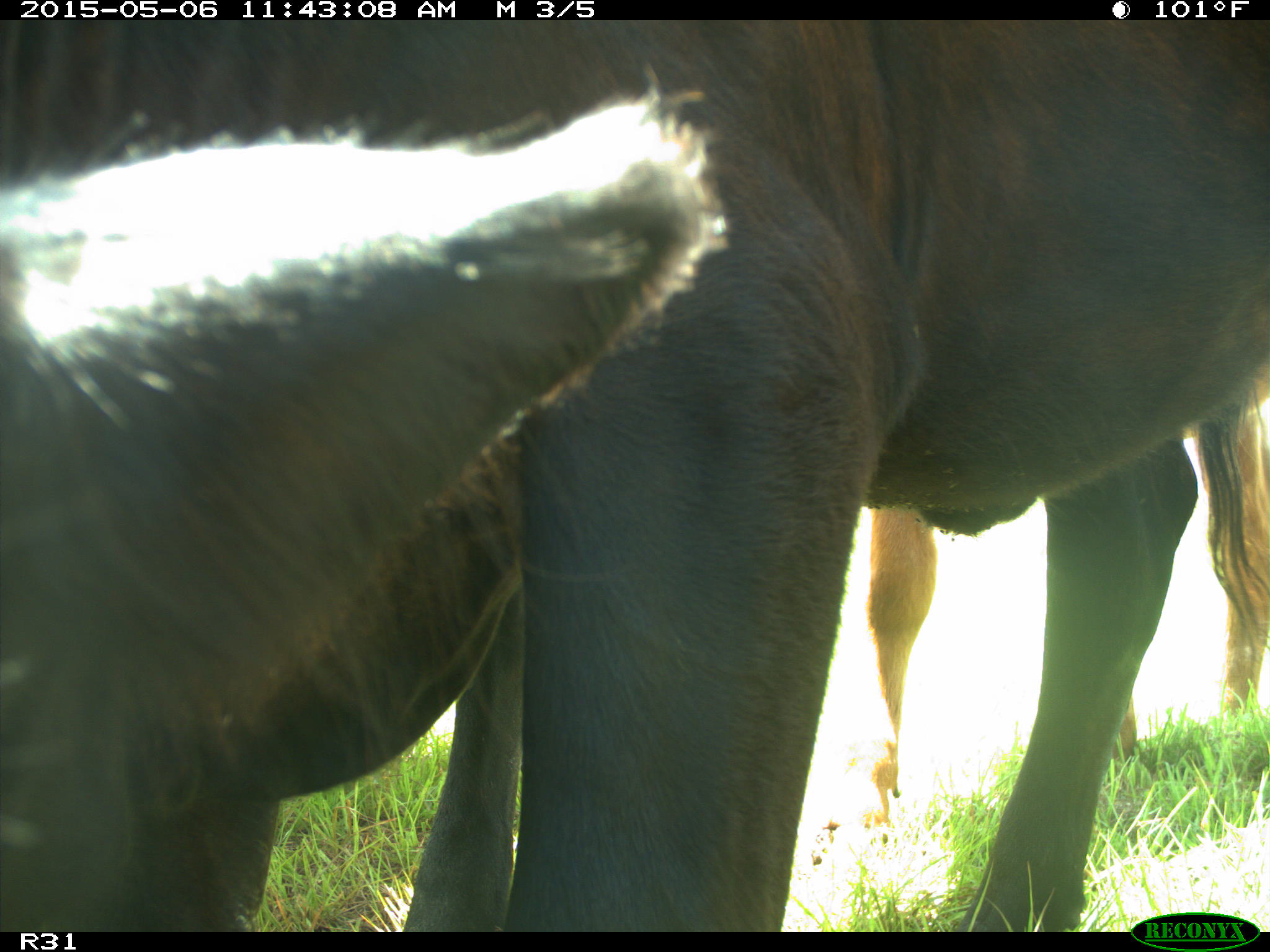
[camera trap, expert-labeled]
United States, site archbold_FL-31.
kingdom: Animalia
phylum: Chordata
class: Mammalia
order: Artiodactyla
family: Bovidae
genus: Bos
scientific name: Bos taurus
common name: domestic cow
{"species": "Bos taurus (domestic cow)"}